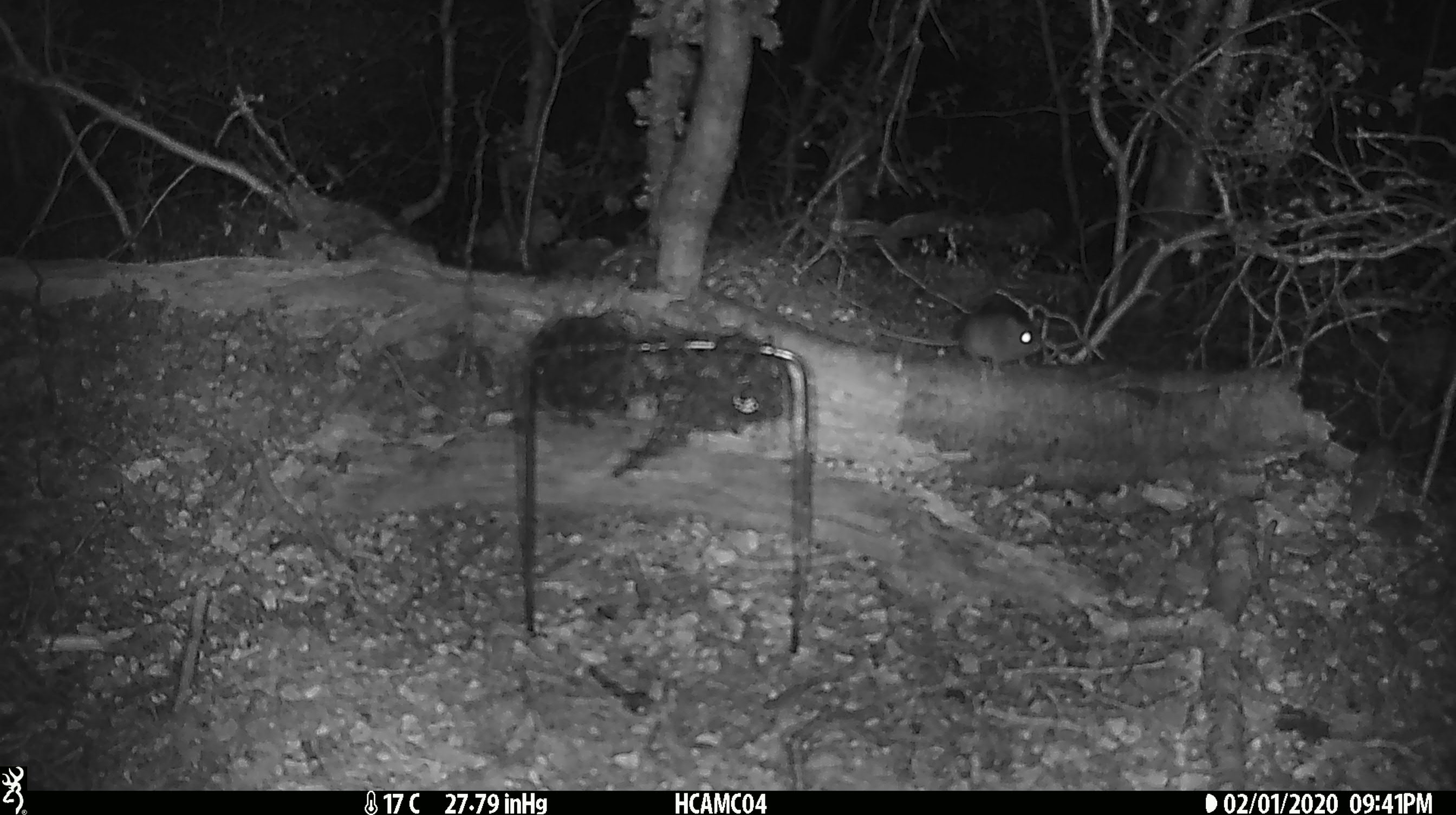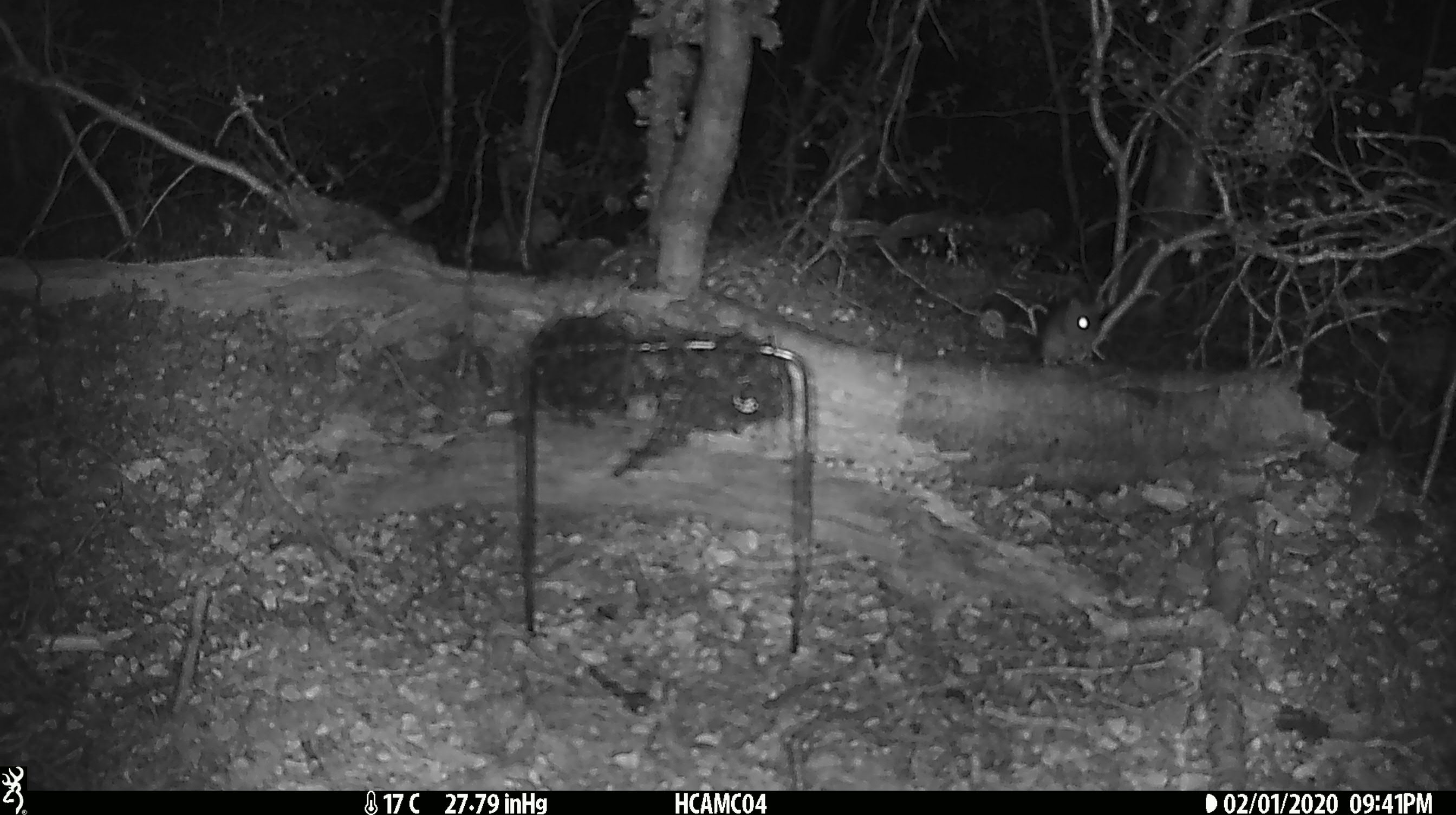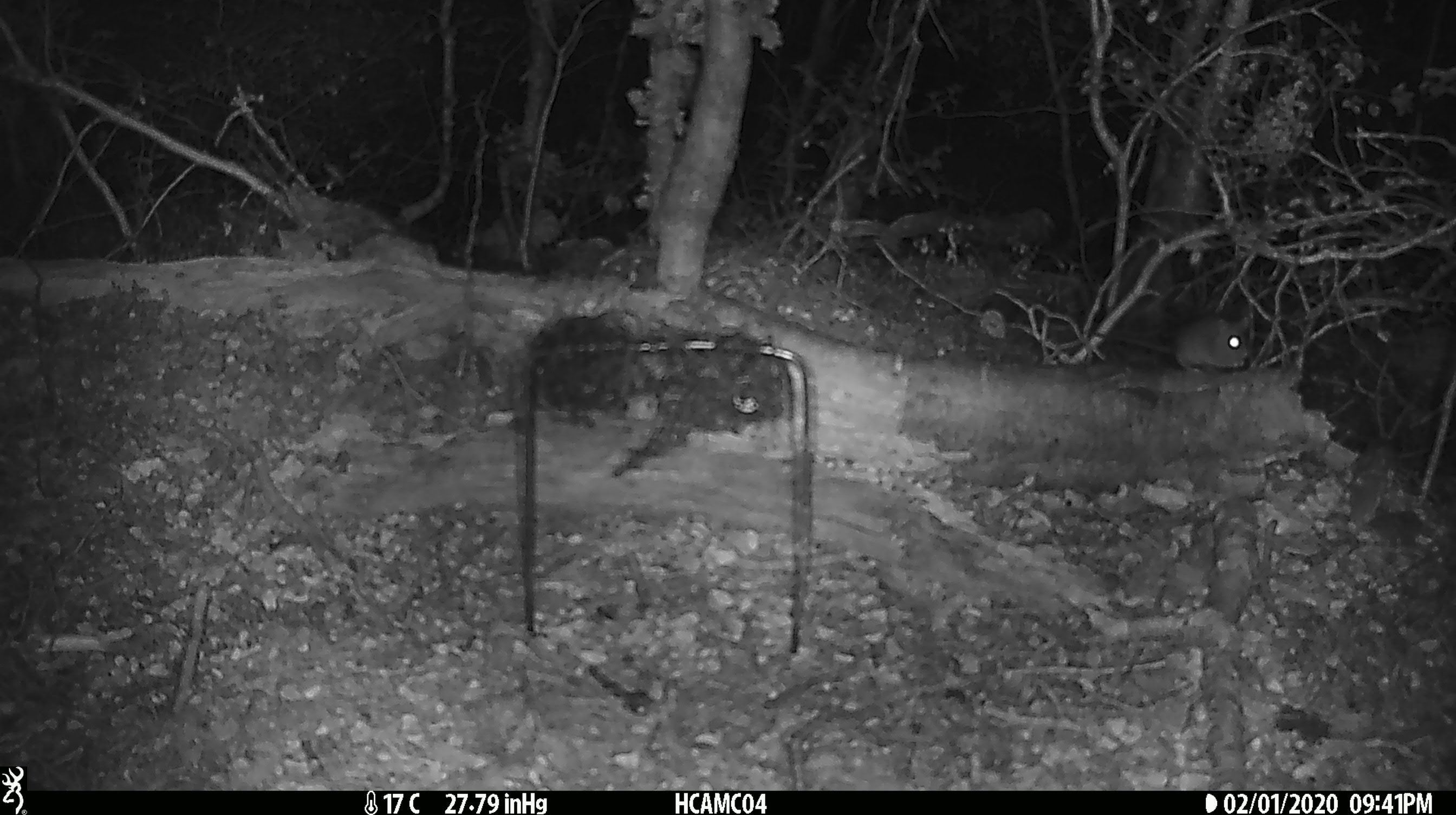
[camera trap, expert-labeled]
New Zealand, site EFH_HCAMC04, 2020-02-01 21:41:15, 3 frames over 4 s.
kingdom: Animalia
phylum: Chordata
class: Mammalia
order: Rodentia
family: Muridae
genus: Mus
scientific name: Mus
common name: mouse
Mouse (Mus).